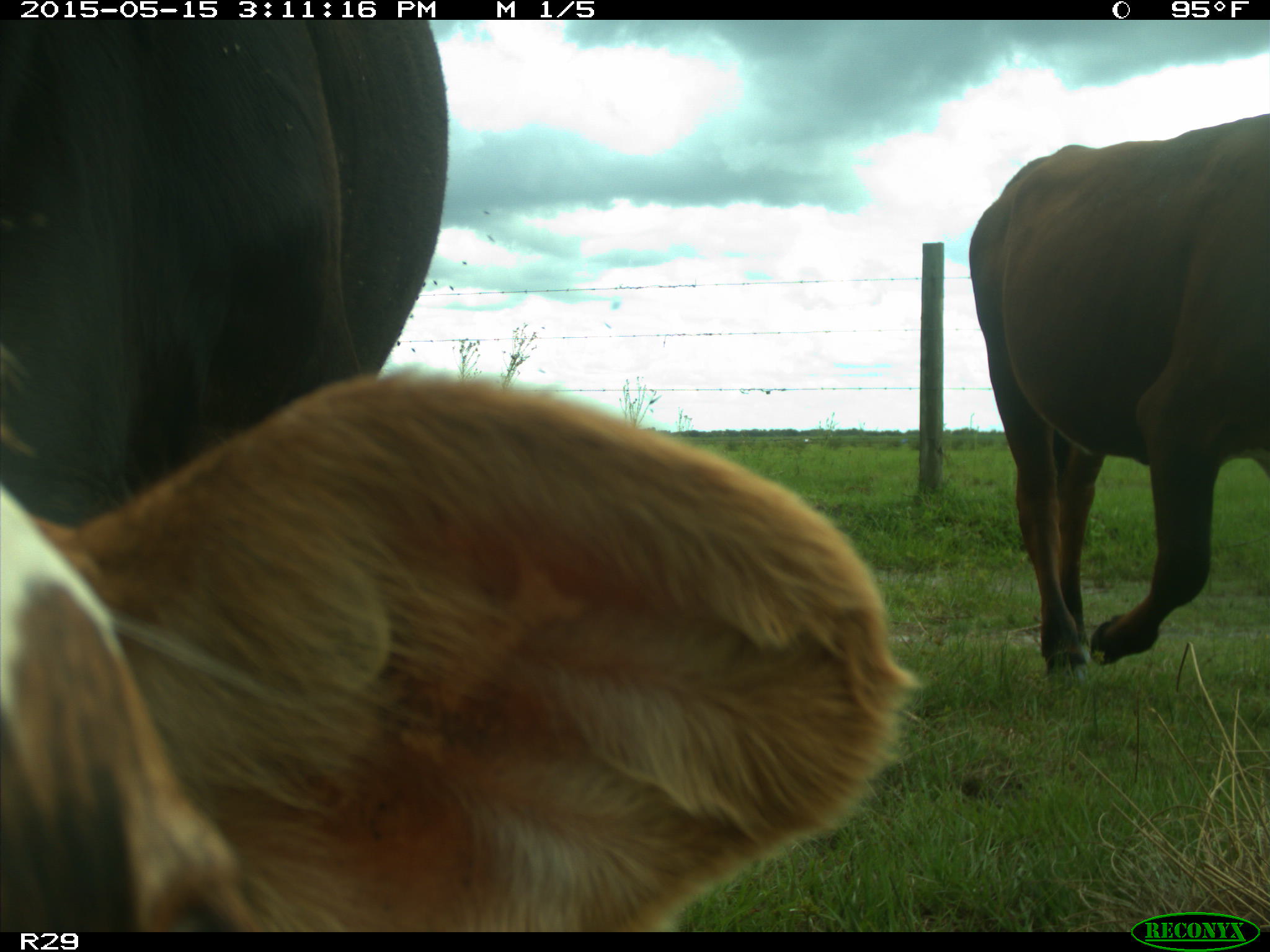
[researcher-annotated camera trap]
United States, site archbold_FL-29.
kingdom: Animalia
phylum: Chordata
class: Mammalia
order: Artiodactyla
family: Bovidae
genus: Bos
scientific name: Bos taurus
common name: domestic cow